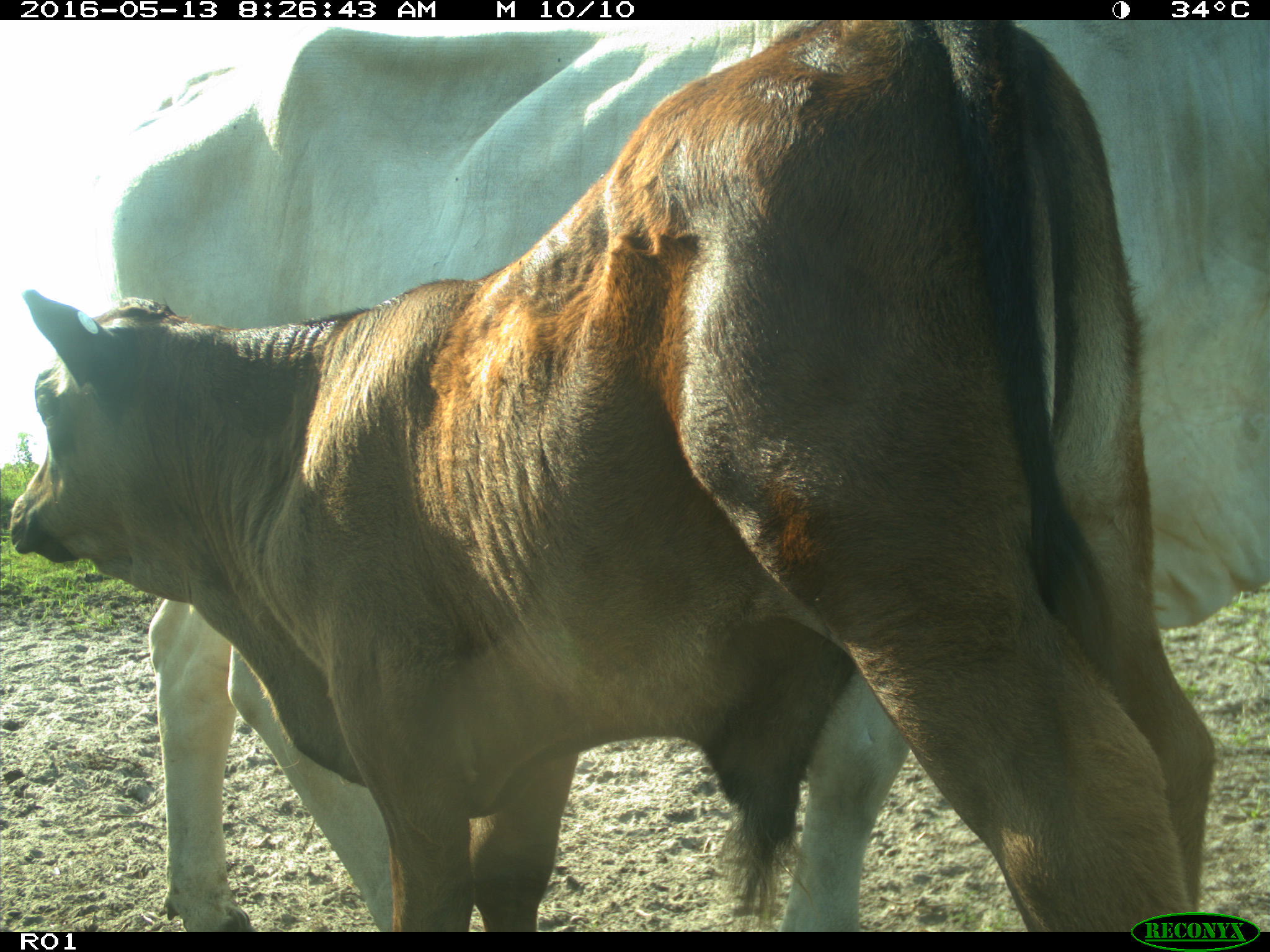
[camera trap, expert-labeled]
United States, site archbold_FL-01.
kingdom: Animalia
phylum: Chordata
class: Mammalia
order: Artiodactyla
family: Bovidae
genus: Bos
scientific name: Bos taurus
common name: domestic cow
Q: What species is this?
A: Bos taurus (domestic cow).